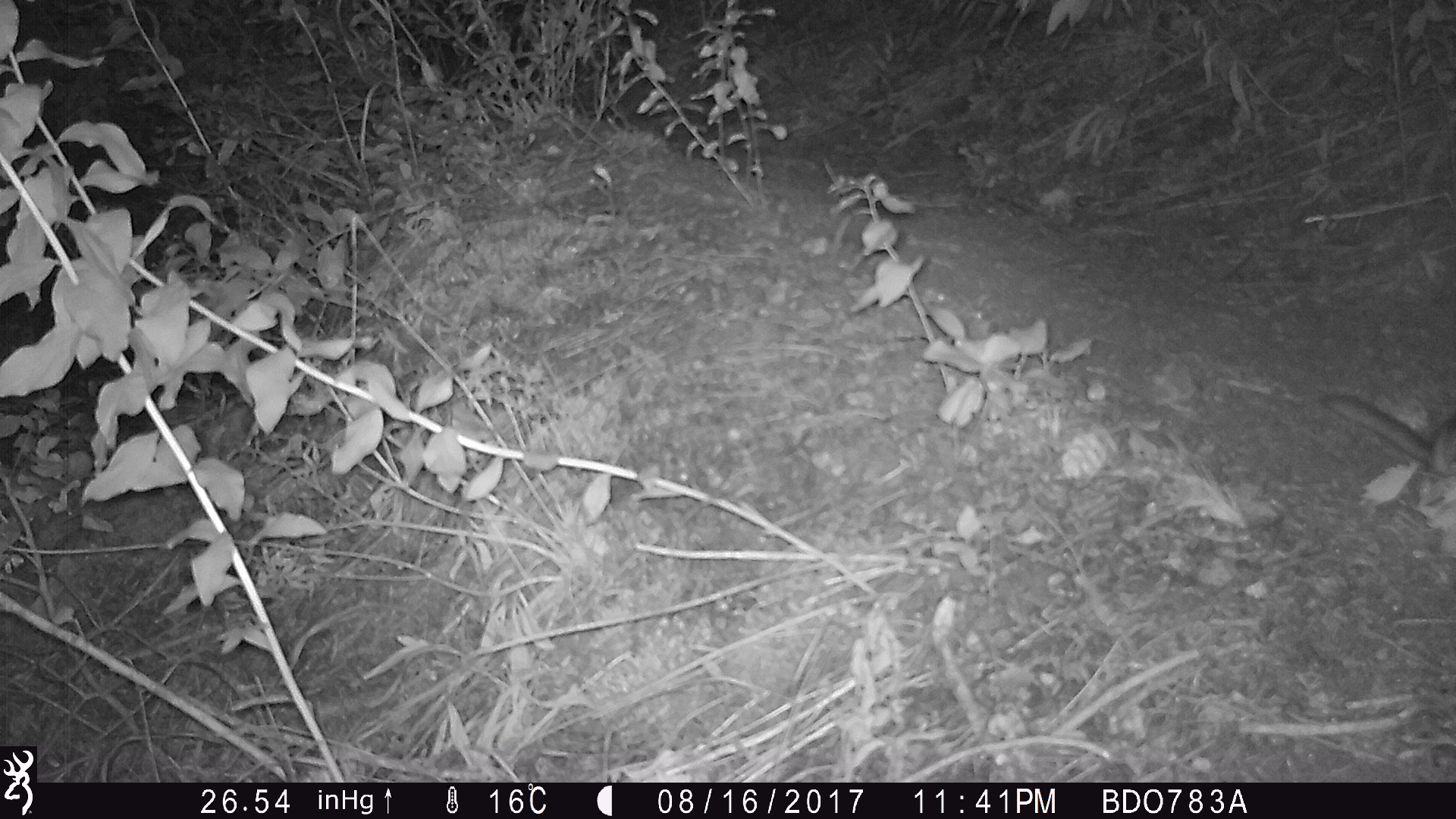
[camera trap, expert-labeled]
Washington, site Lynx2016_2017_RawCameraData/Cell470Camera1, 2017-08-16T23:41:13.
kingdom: Animalia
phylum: Chordata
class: Mammalia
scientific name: Mammalia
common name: small mammal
Small mammal (Mammalia). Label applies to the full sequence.